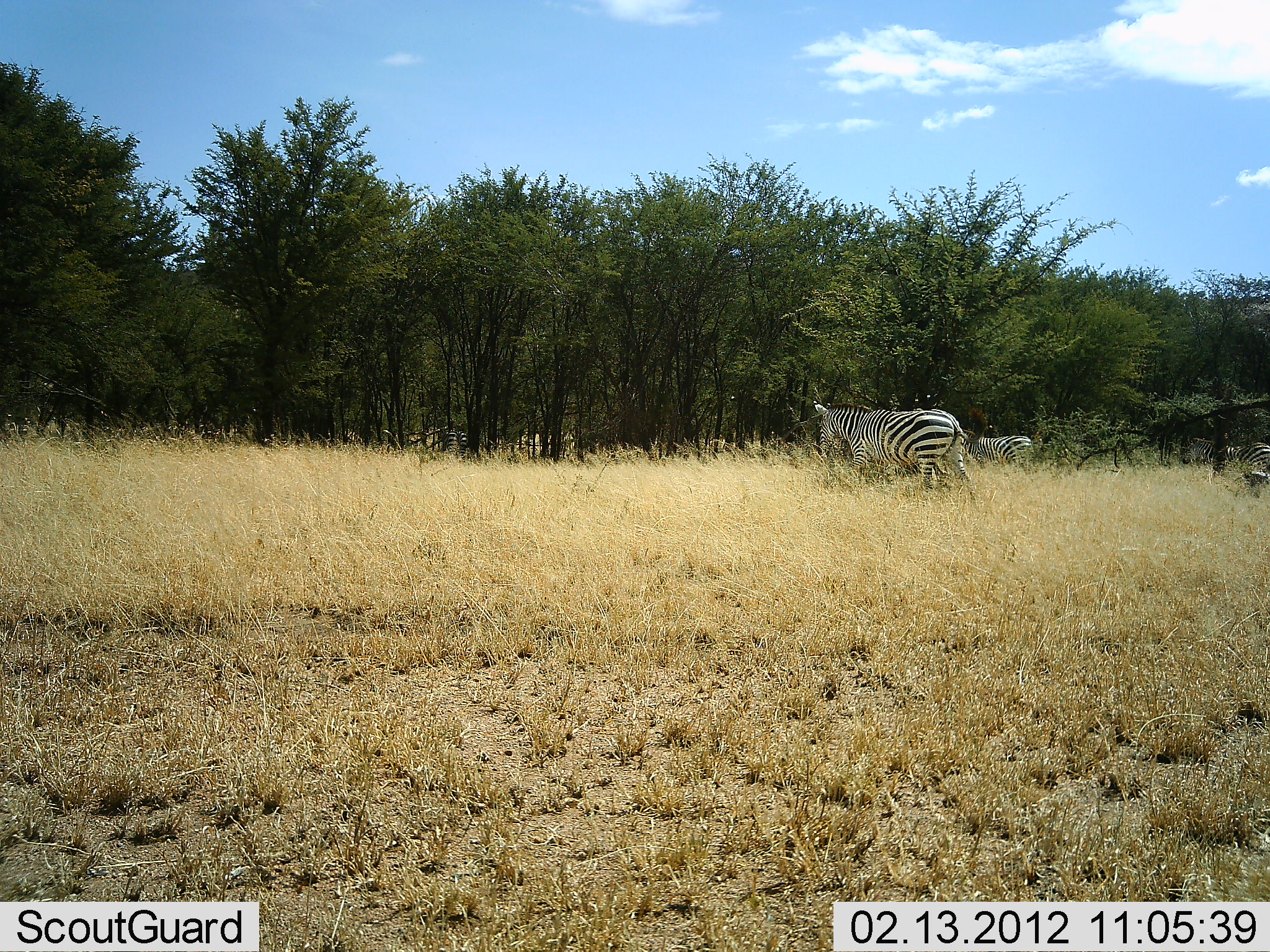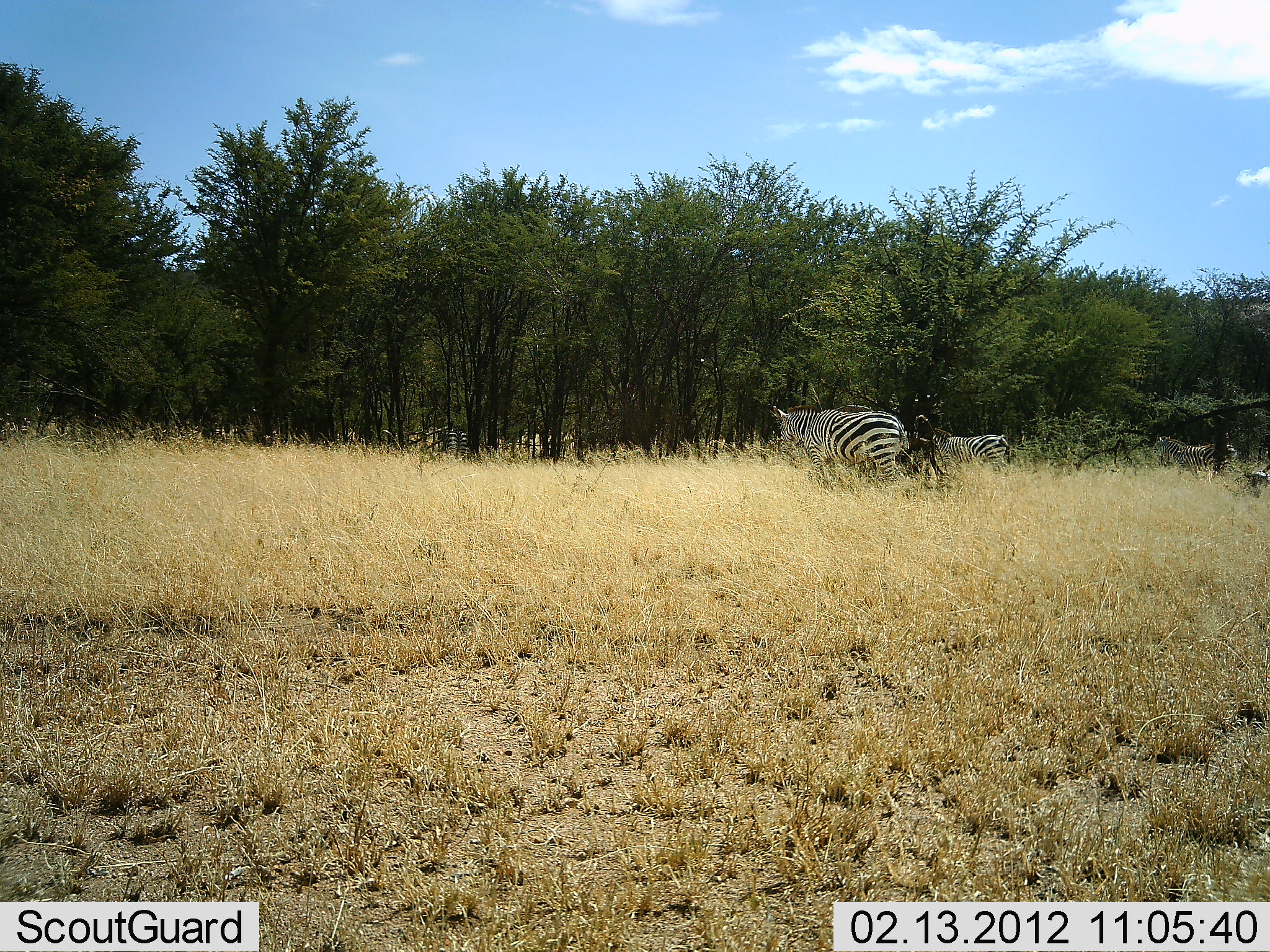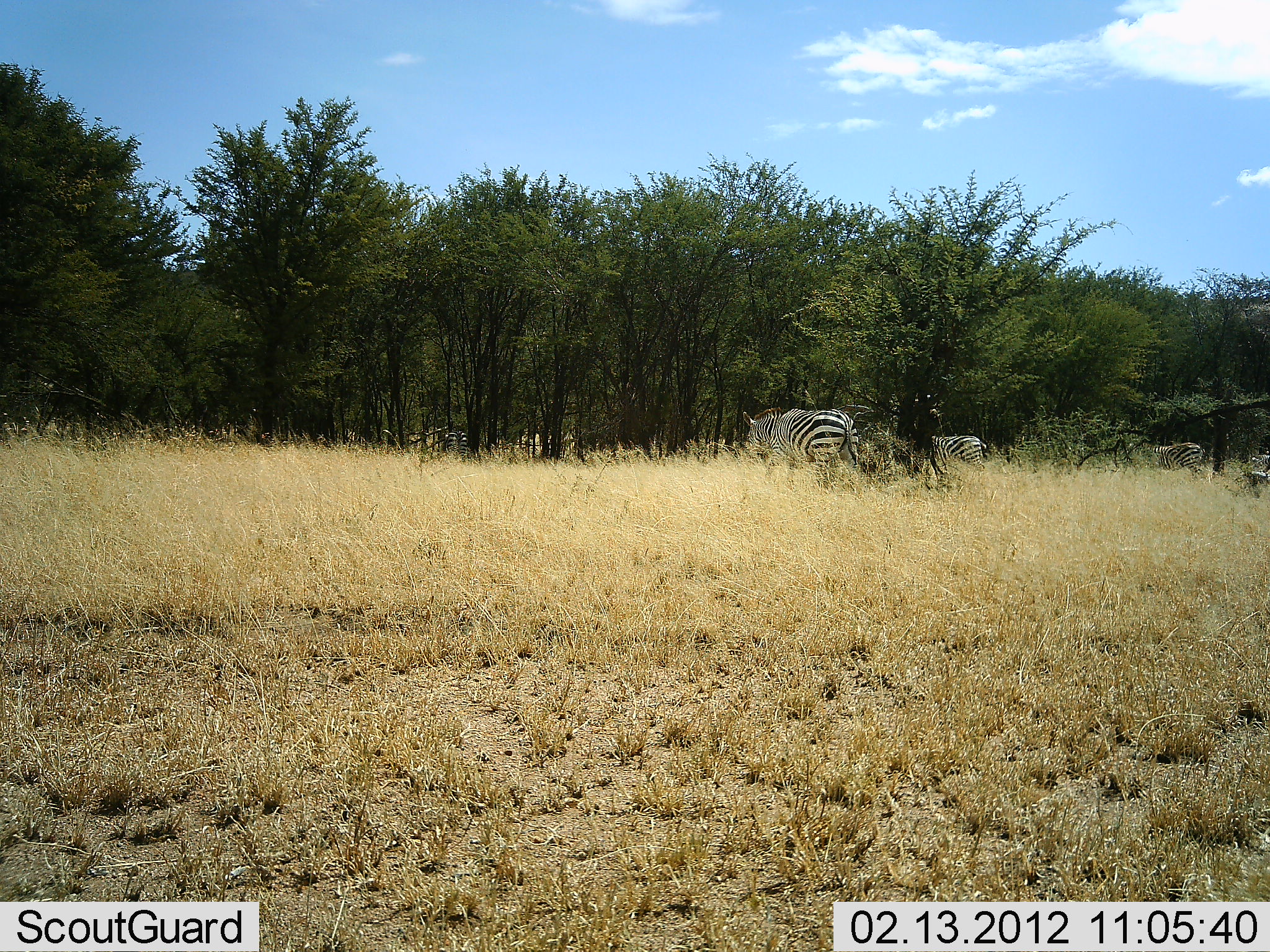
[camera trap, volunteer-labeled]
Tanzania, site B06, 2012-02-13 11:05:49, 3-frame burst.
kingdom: Animalia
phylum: Chordata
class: Mammalia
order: Perissodactyla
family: Equidae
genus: Equus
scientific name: Equus quagga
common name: plains zebra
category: zebra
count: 3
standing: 17%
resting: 0%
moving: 100%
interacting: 0%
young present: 8%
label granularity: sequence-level